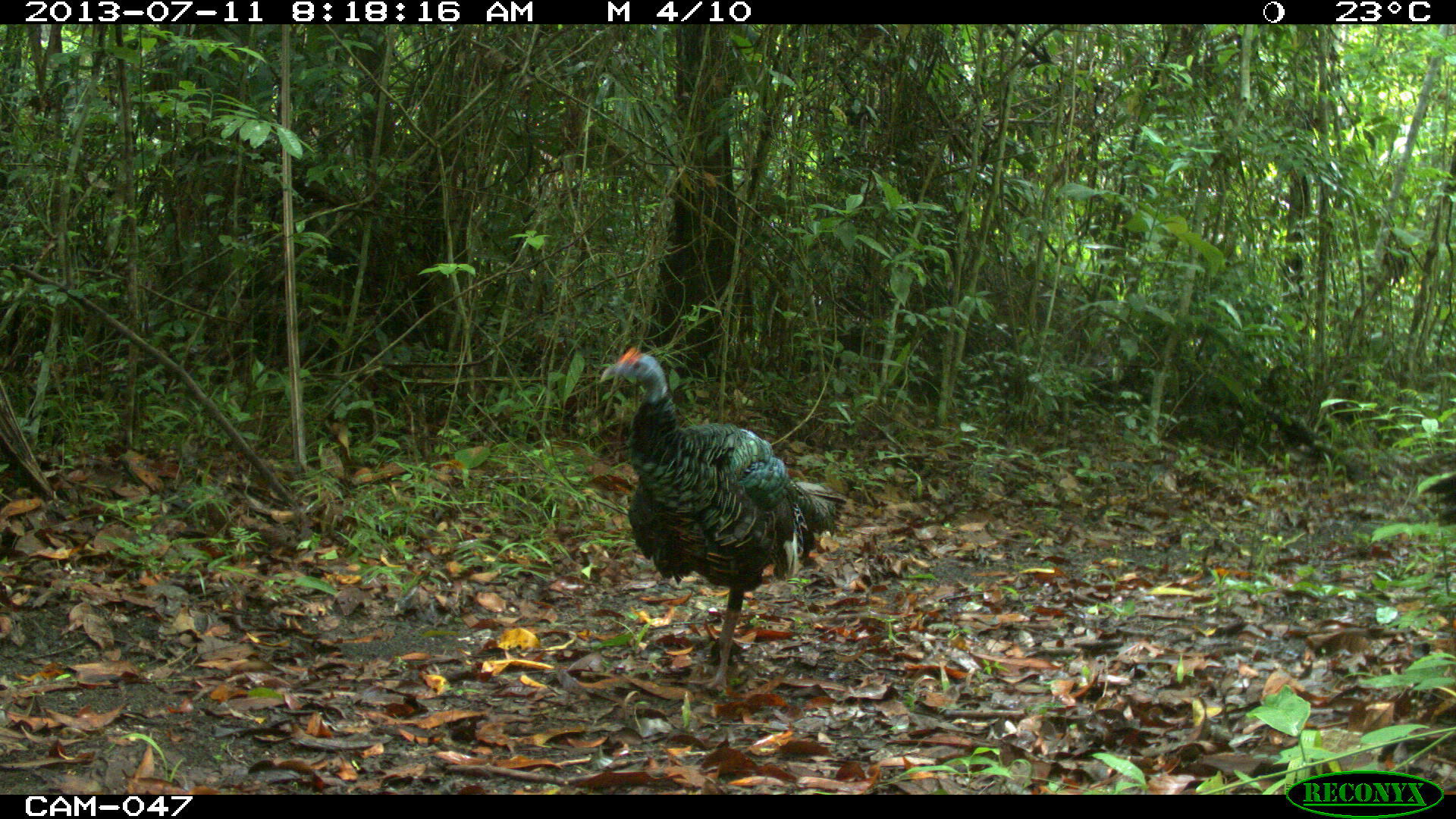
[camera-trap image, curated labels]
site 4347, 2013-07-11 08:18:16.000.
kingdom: Animalia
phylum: Chordata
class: Aves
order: Galliformes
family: Phasianidae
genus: Meleagris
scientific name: Meleagris ocellata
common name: ocellated turkey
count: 1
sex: male